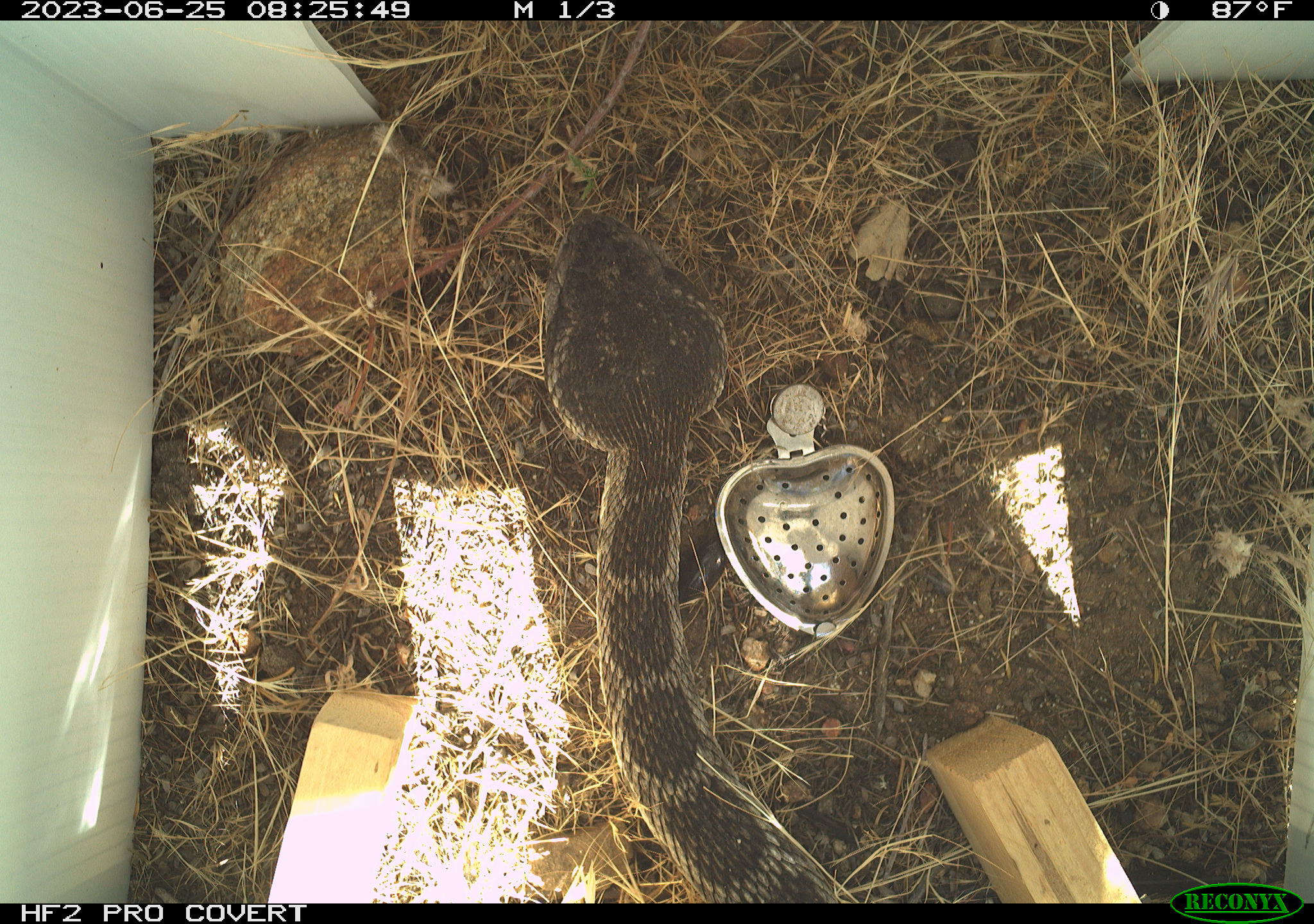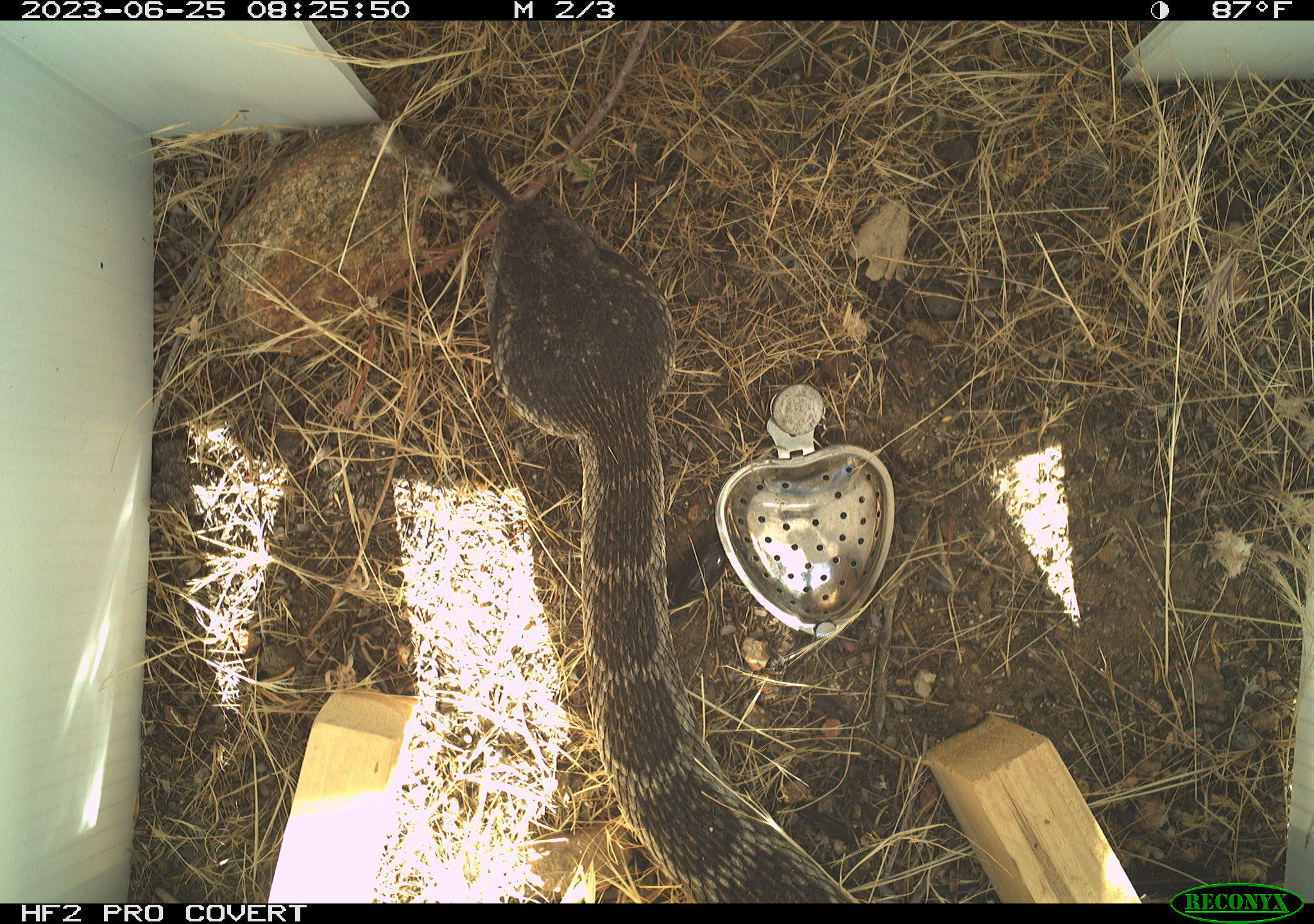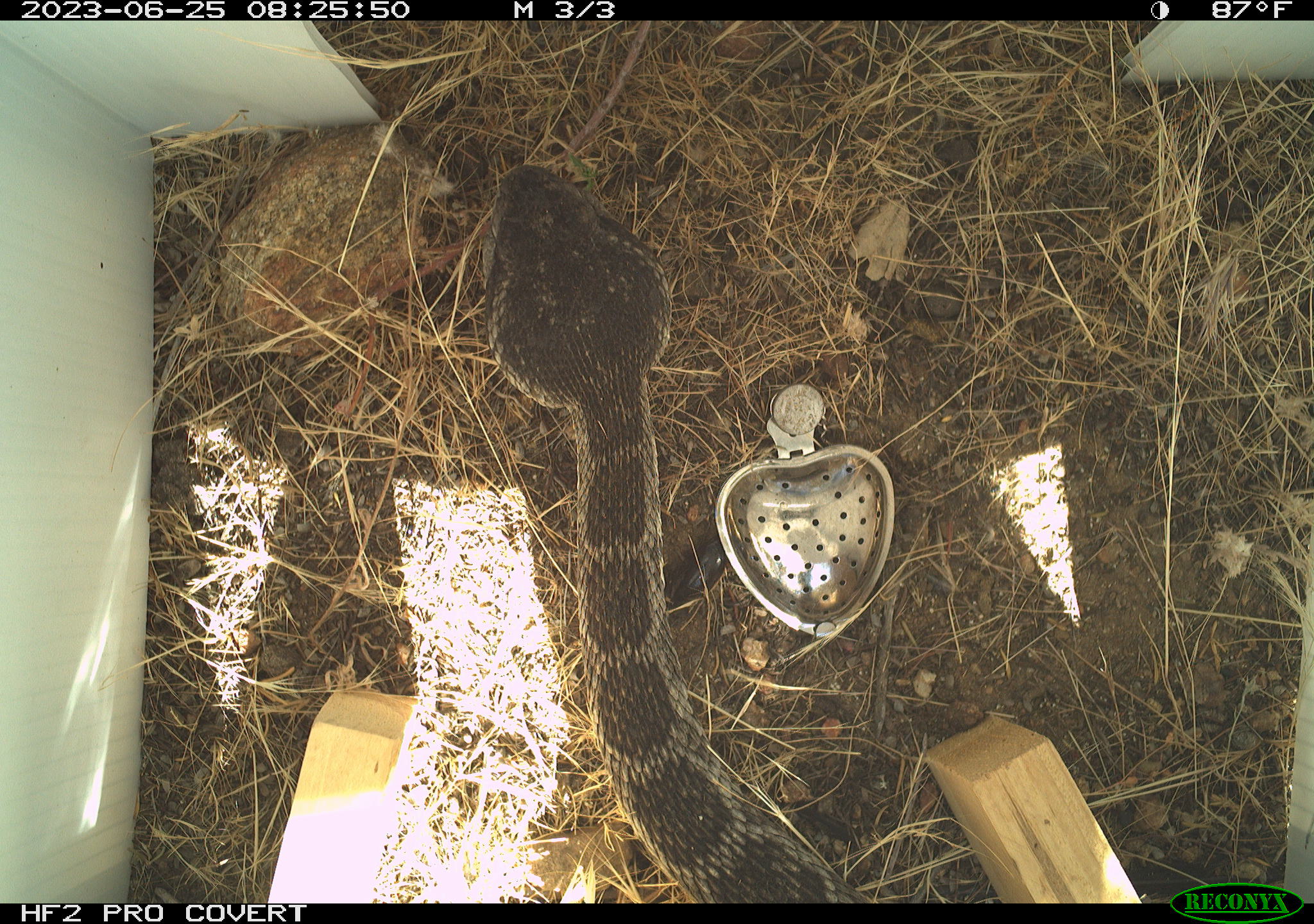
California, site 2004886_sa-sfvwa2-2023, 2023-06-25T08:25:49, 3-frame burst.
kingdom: Animalia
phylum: Chordata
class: Reptilia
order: Squamata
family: Viperidae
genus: Crotalus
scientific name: Crotalus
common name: rattlers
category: crotalus species